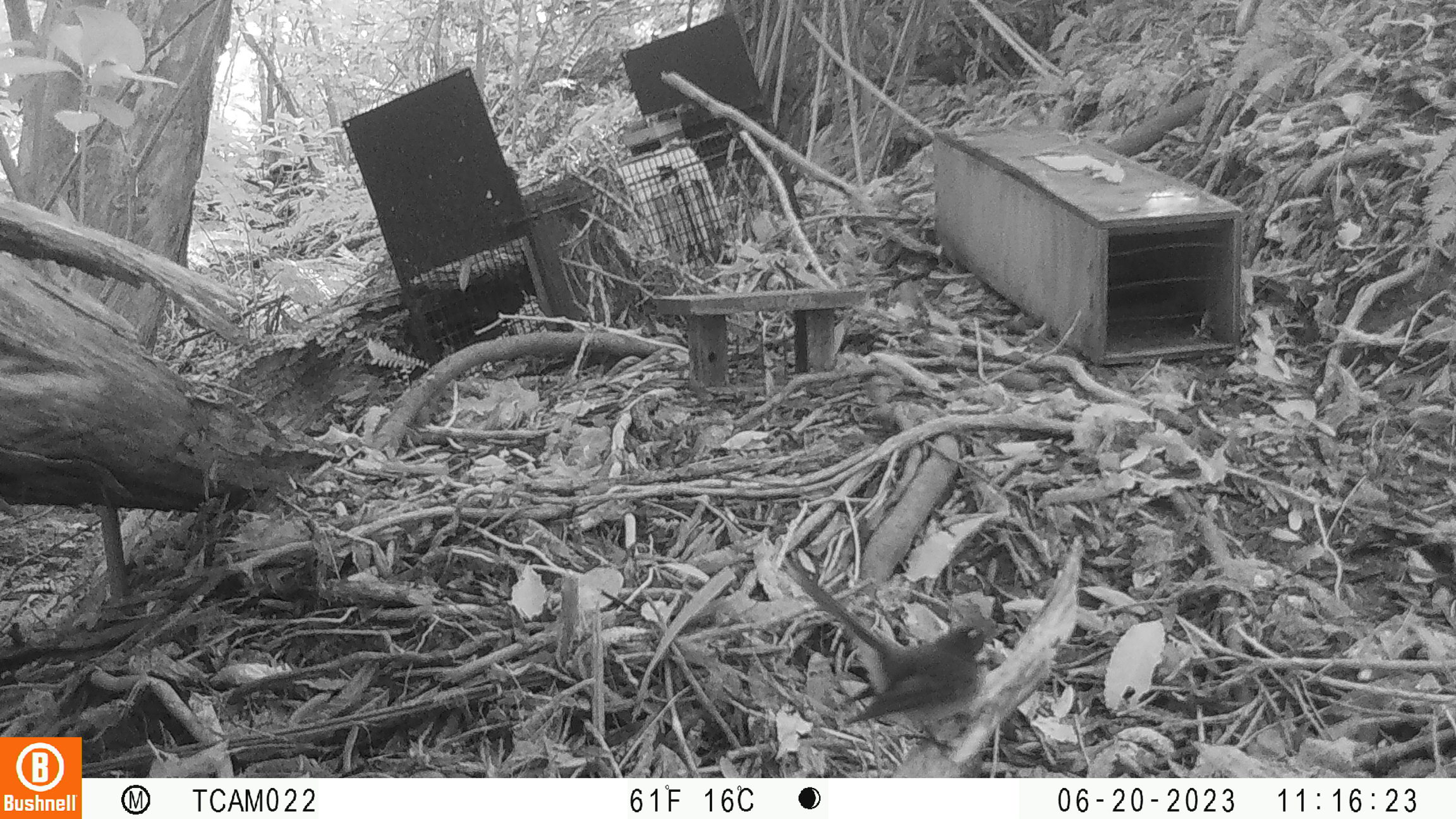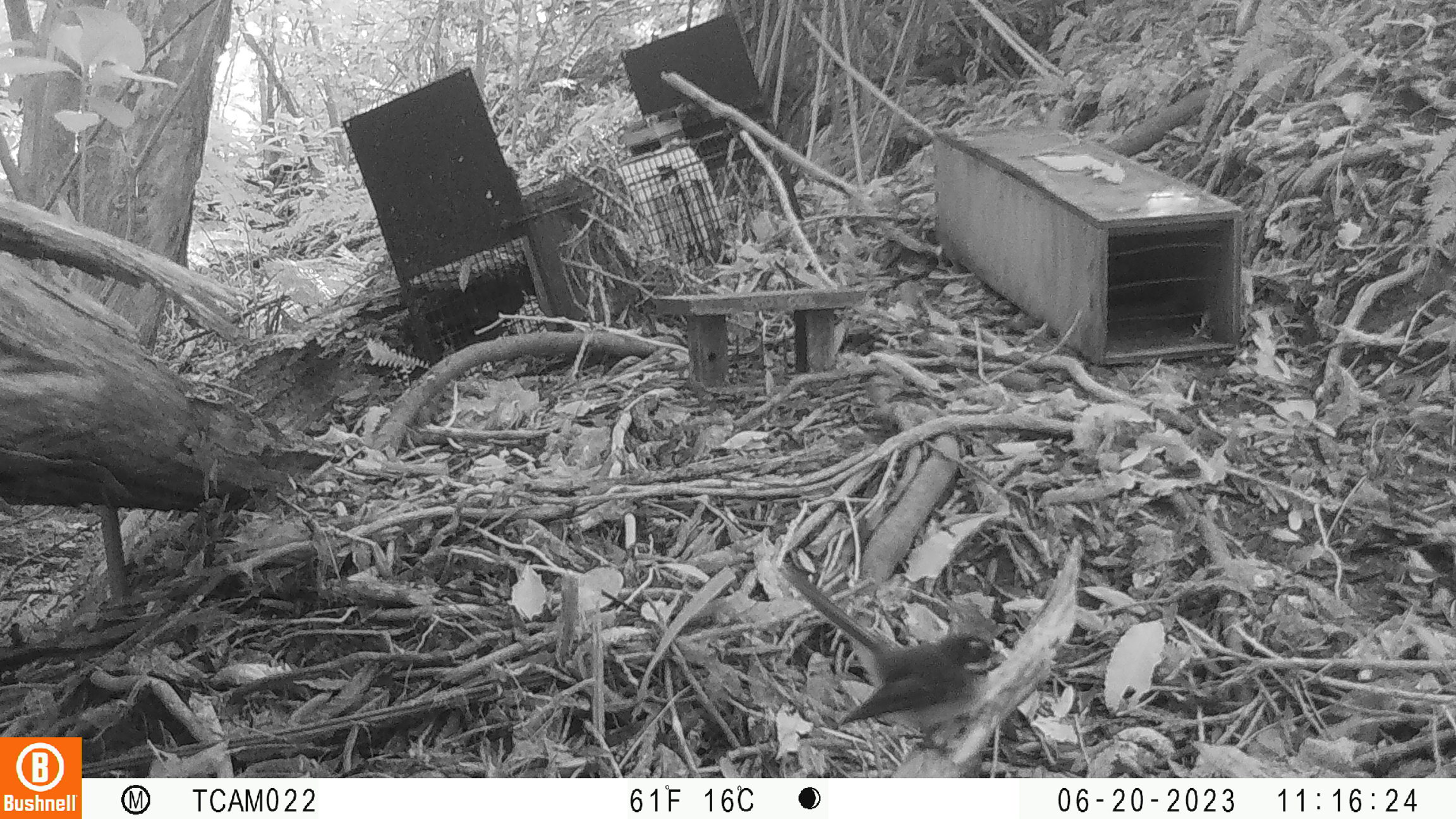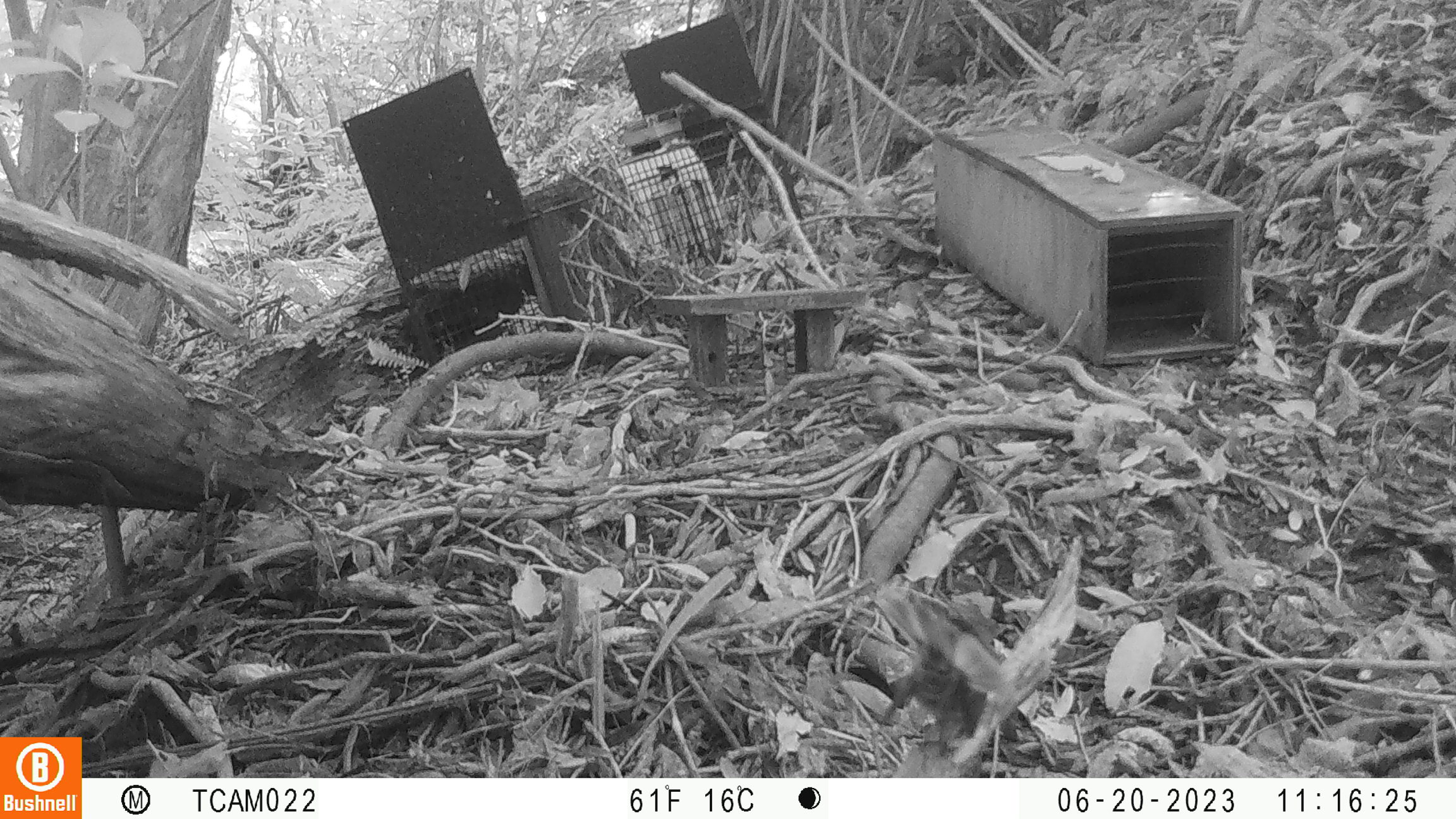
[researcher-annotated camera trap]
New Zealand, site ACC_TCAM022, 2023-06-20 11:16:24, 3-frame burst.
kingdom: Animalia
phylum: Chordata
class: Aves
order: Passeriformes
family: Rhipiduridae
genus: Rhipidura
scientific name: Rhipidura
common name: fantails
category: fantail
Fantail (fantails) (Rhipidura).